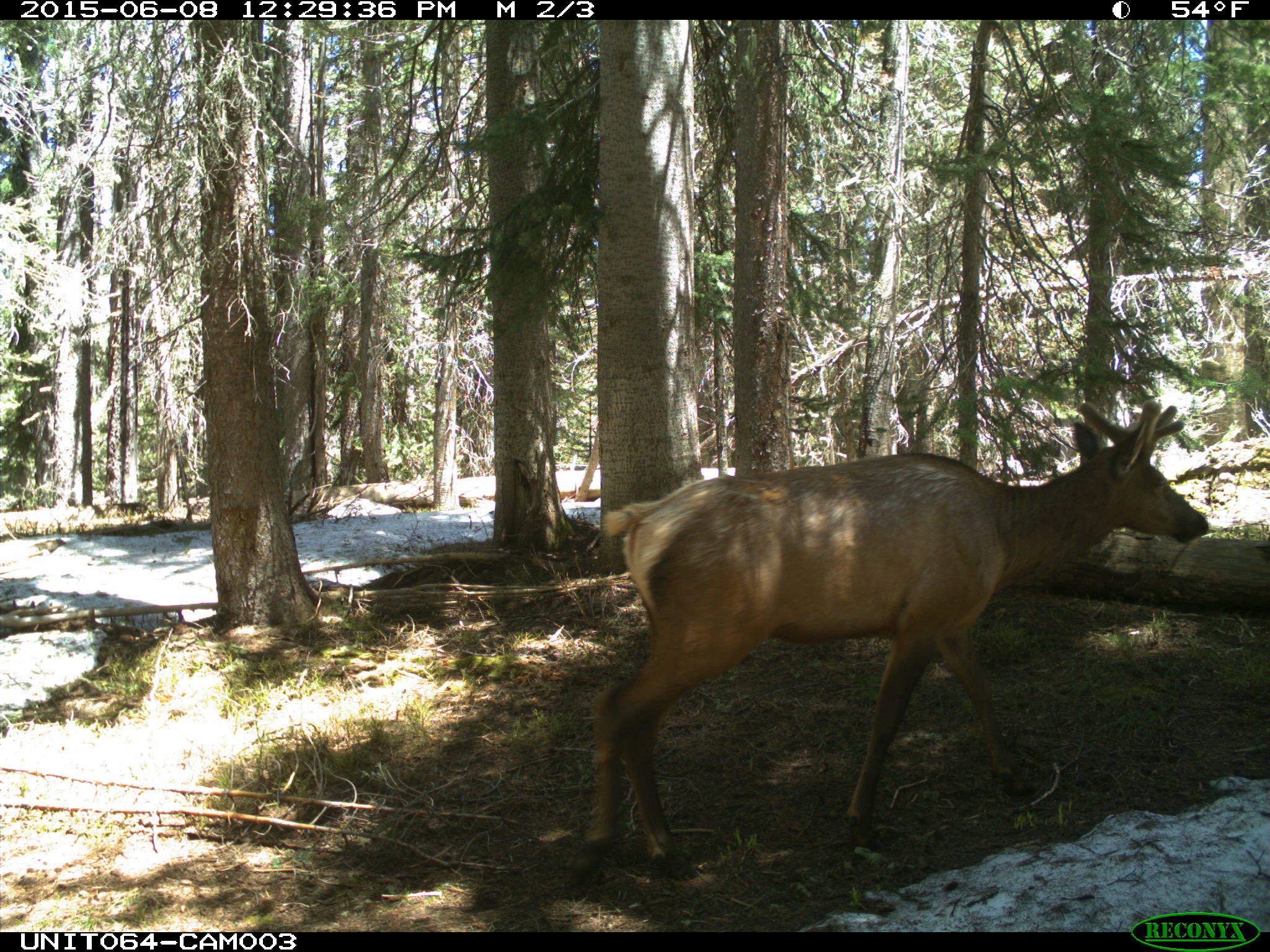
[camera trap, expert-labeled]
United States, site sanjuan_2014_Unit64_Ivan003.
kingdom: Animalia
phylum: Chordata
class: Mammalia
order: Artiodactyla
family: Cervidae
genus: Cervus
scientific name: Cervus elaphus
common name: red deer